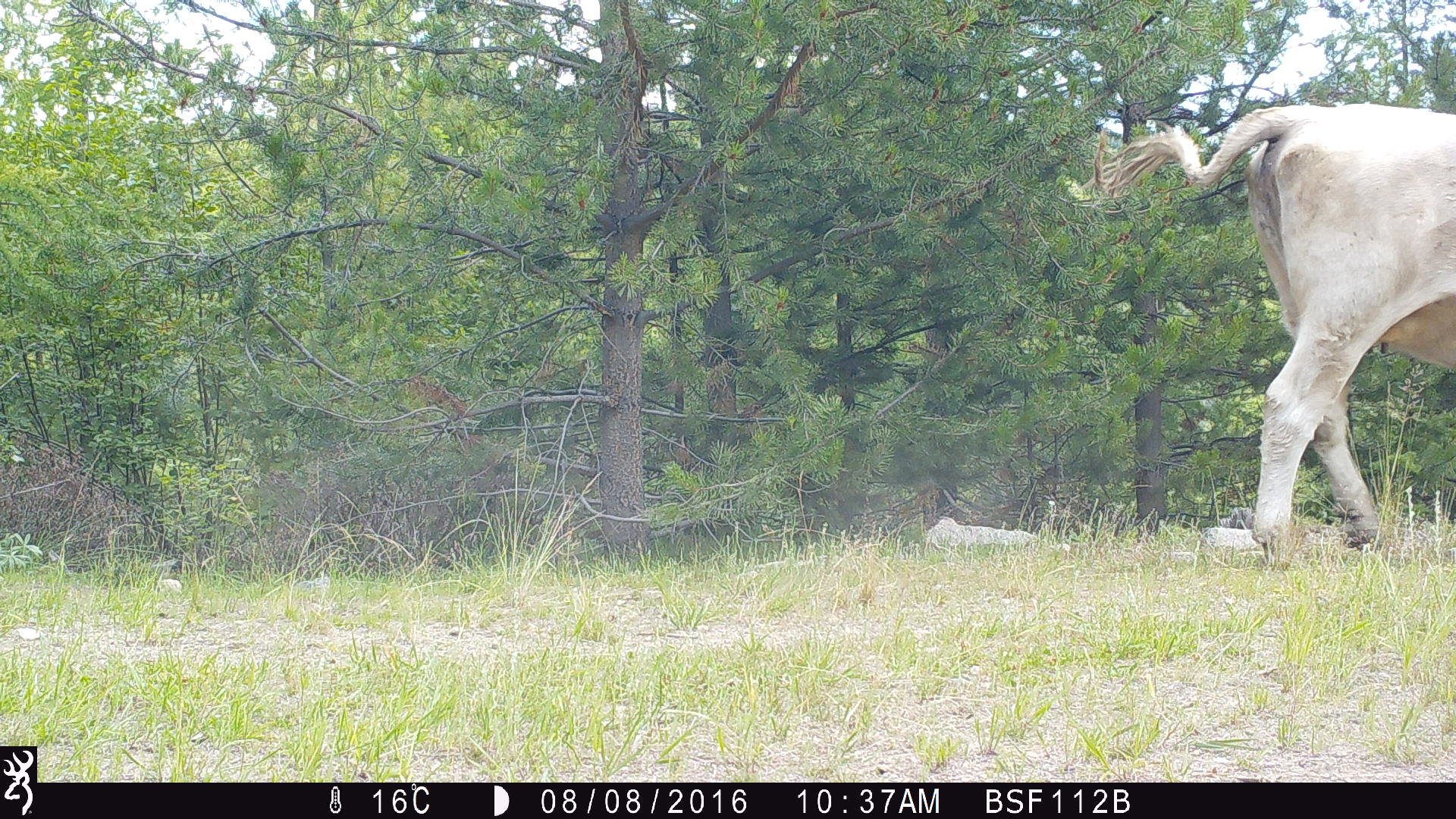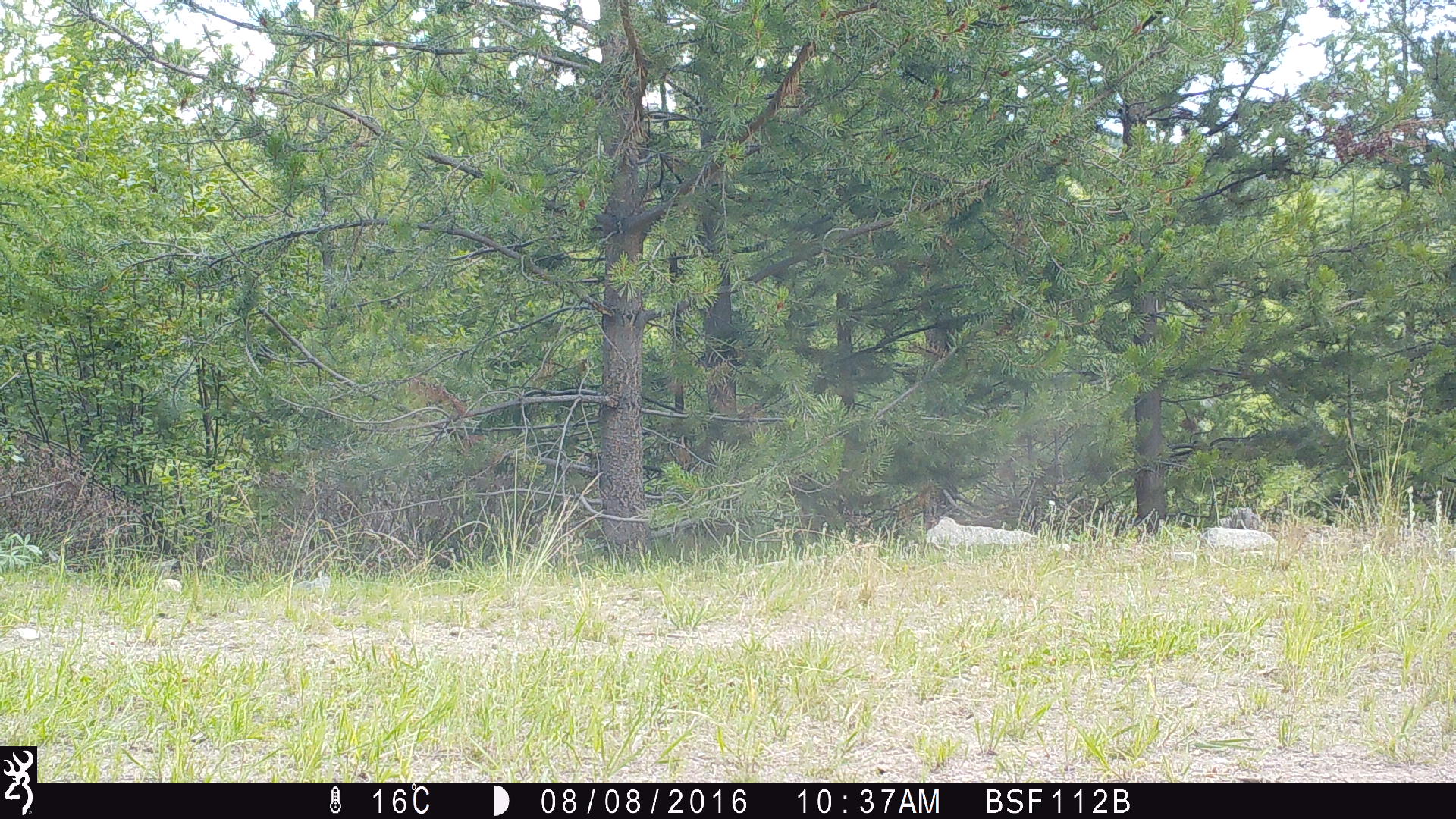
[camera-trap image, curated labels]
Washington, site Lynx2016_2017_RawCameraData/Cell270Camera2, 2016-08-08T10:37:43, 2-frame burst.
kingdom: Animalia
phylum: Chordata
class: Mammalia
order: Artiodactyla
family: Bovidae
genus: Bos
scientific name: Bos taurus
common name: domestic cattle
Domestic cattle (Bos taurus). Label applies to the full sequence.